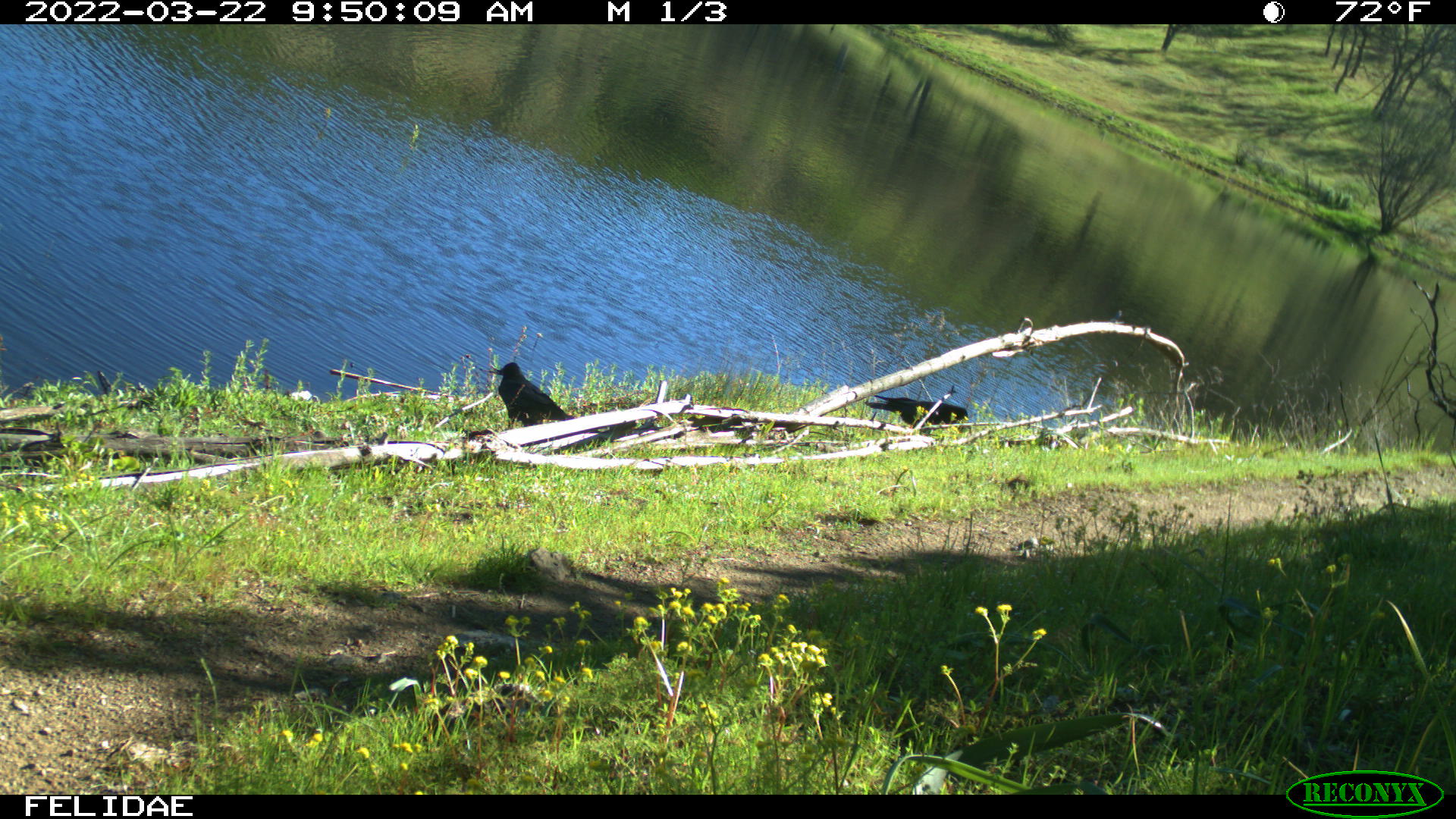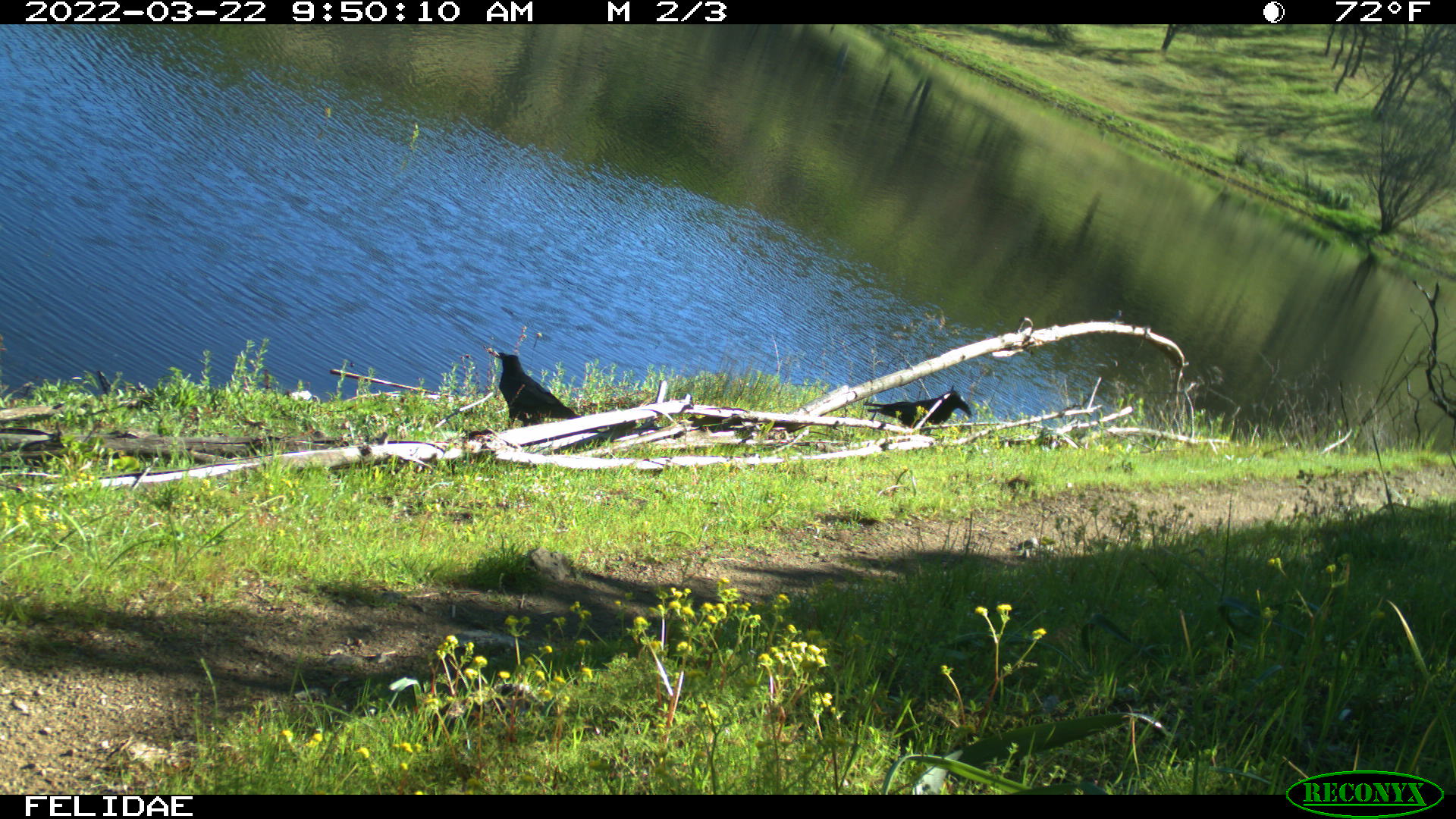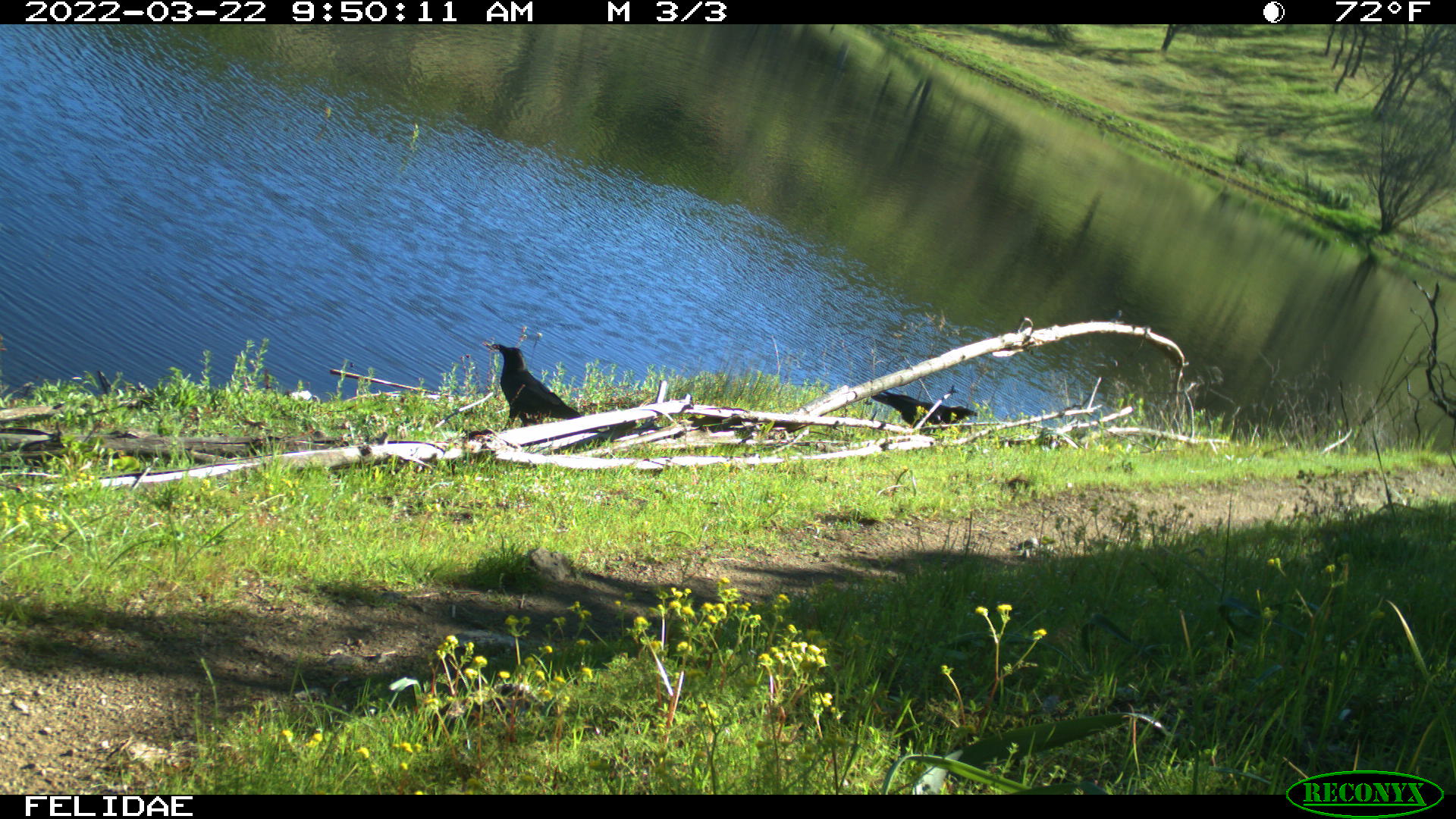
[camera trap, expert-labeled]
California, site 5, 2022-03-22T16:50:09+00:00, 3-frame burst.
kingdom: Animalia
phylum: Chordata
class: Aves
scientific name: Aves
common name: bird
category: unknown bird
Unknown bird (bird) (Aves).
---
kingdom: Animalia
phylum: Chordata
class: Aves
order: Passeriformes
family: Corvidae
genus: Corvus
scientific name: Corvus brachyrhynchos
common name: american crow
American crow (Corvus brachyrhynchos).